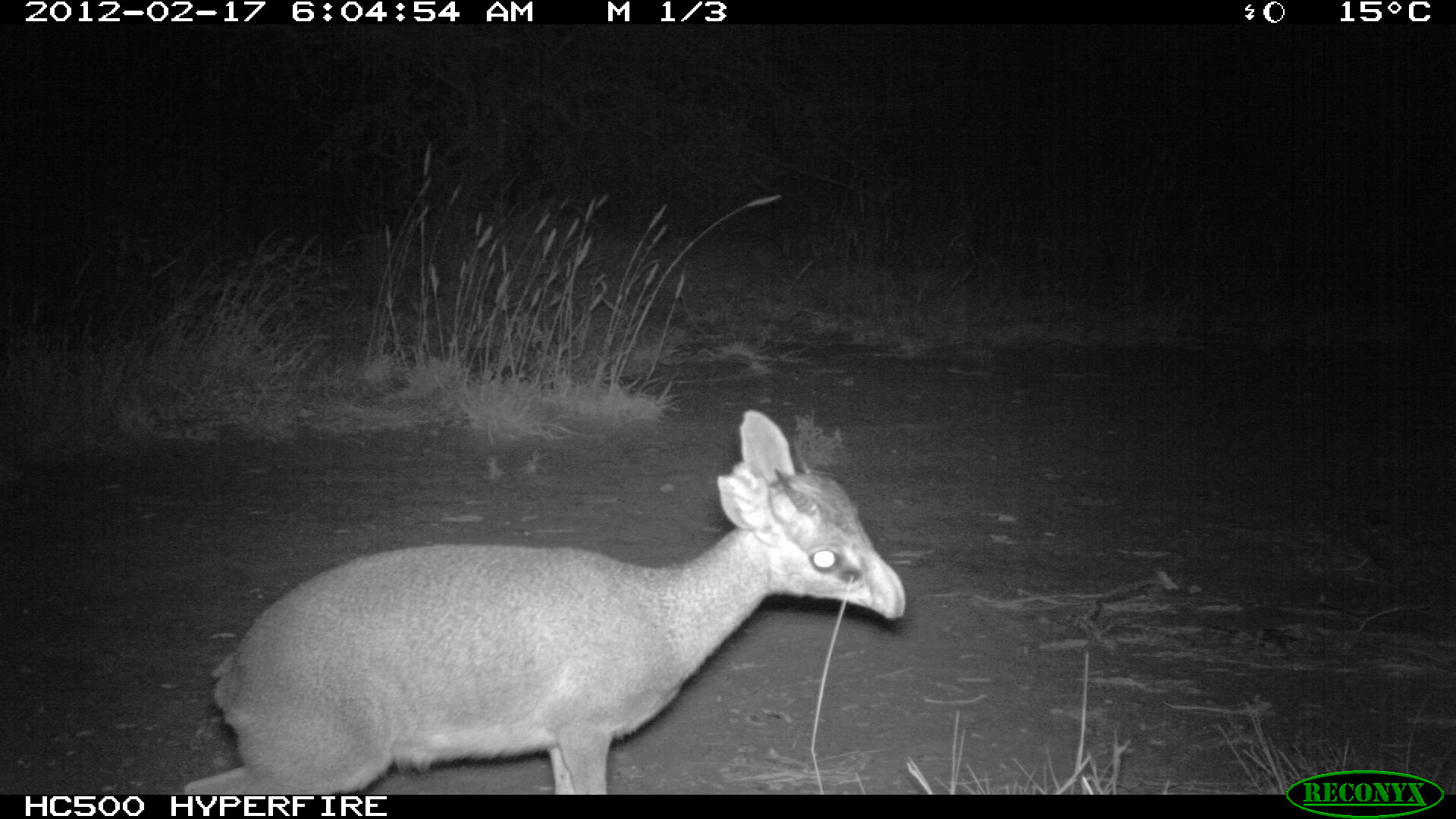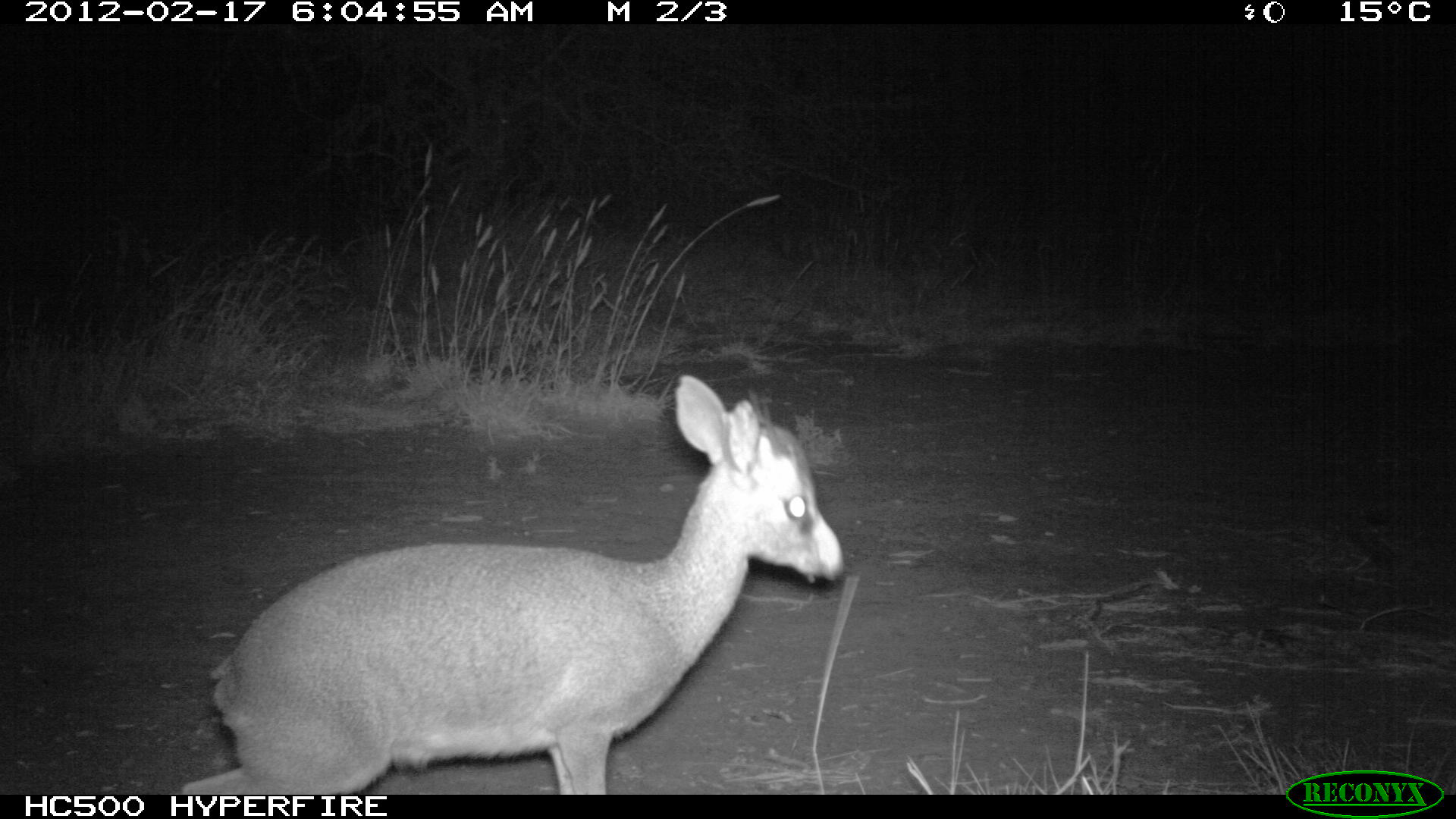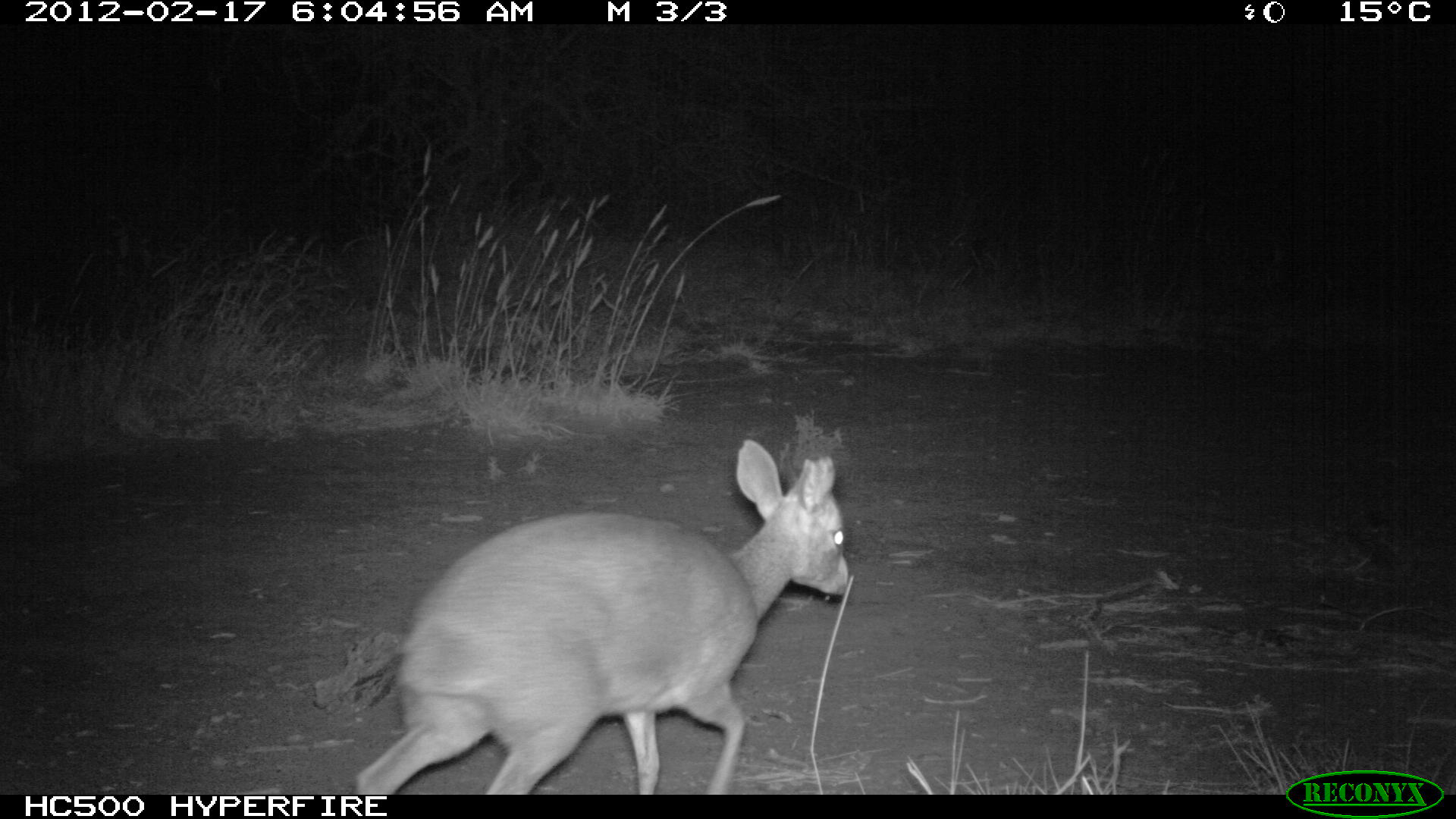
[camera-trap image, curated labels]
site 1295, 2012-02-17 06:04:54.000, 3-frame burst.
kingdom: Animalia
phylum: Chordata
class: Mammalia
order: Artiodactyla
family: Bovidae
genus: Madoqua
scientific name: Madoqua guentheri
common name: günther's dik-dik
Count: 1.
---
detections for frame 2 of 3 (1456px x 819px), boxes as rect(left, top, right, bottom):
madoqua guentheri: rect(175, 370, 844, 791)